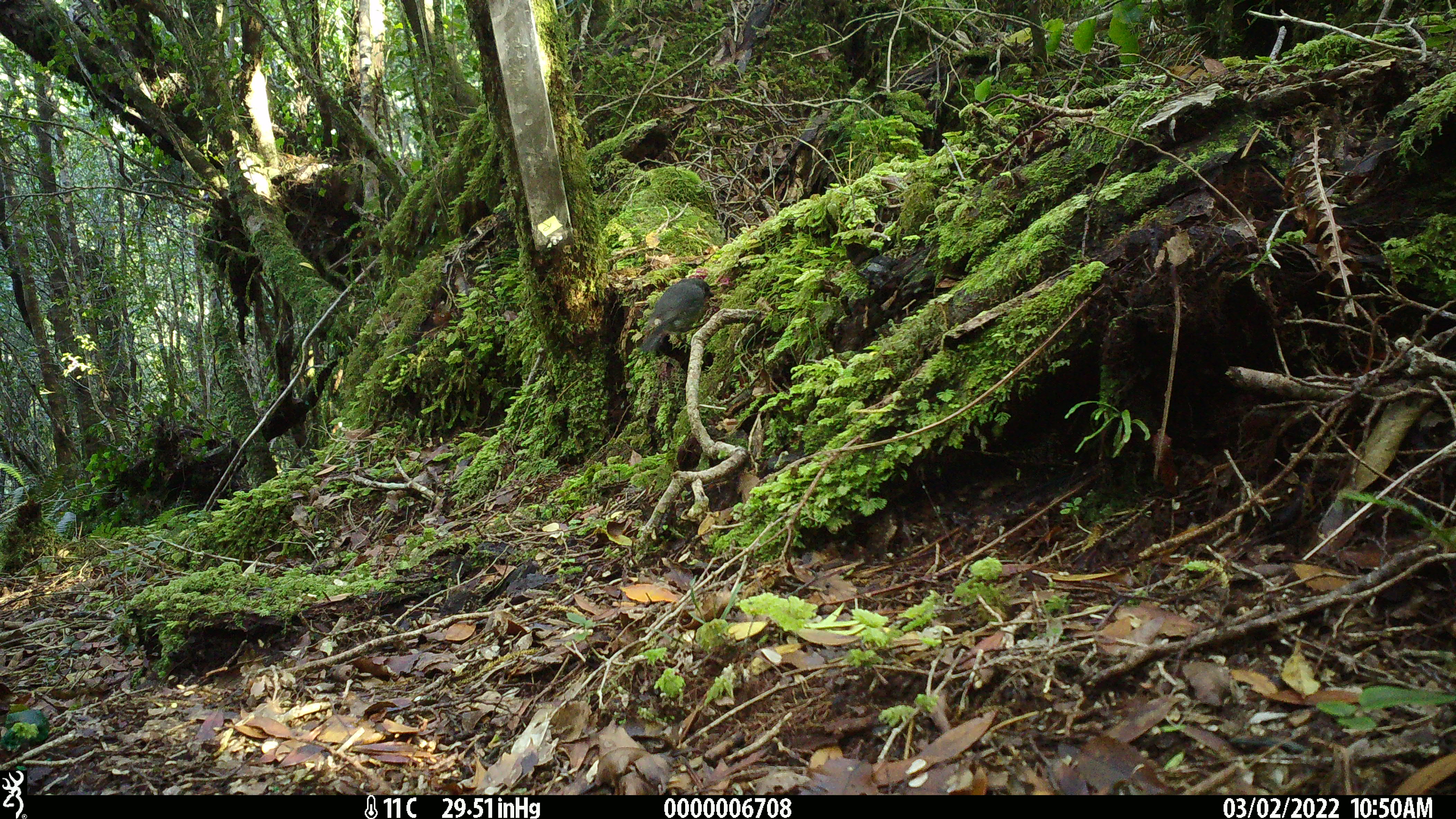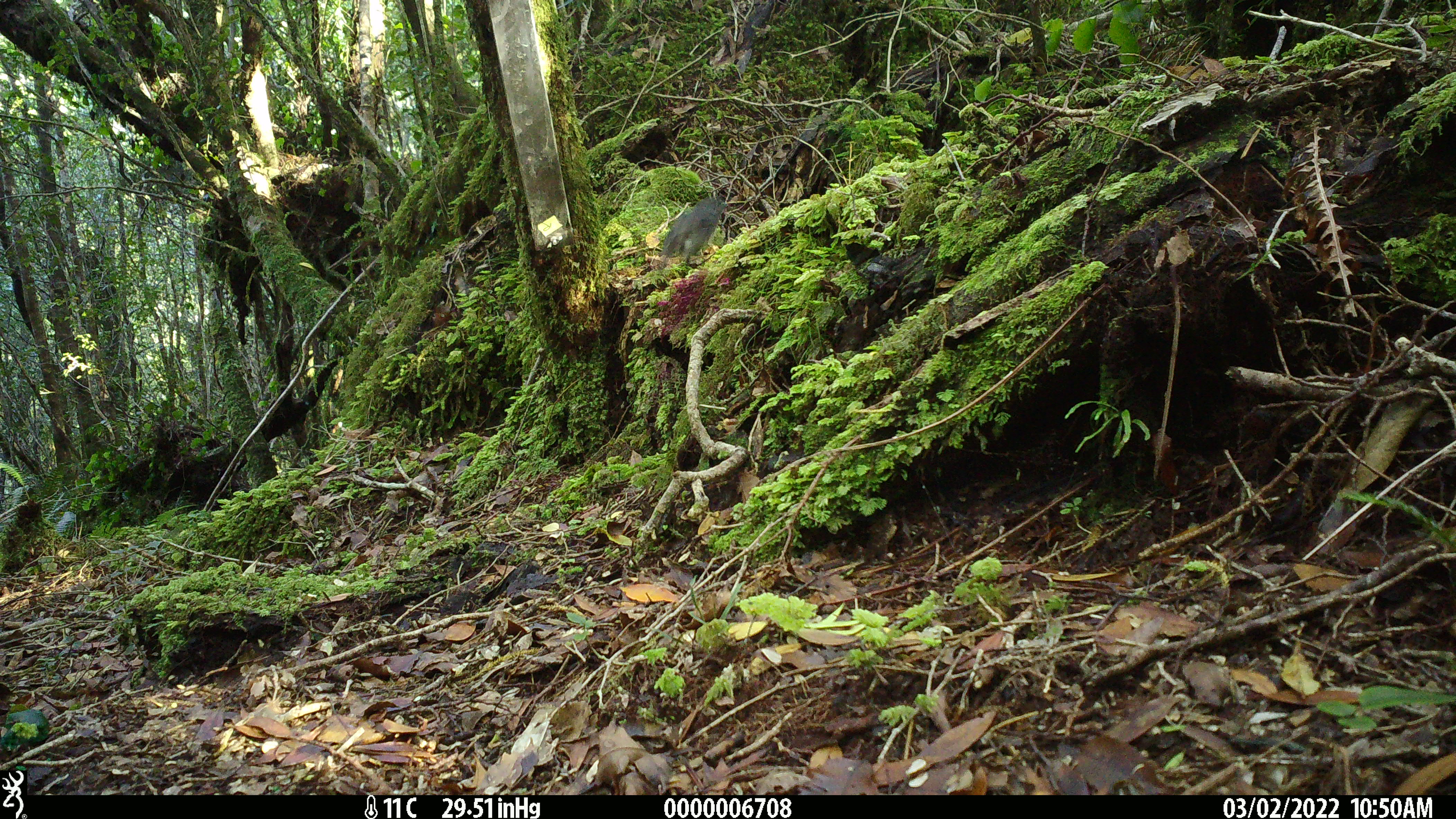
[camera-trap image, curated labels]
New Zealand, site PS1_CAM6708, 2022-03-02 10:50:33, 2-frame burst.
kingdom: Animalia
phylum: Chordata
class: Aves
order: Passeriformes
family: Petroicidae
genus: Petroica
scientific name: Petroica australis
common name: new zealand robin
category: robin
Robin (new zealand robin) (Petroica australis).